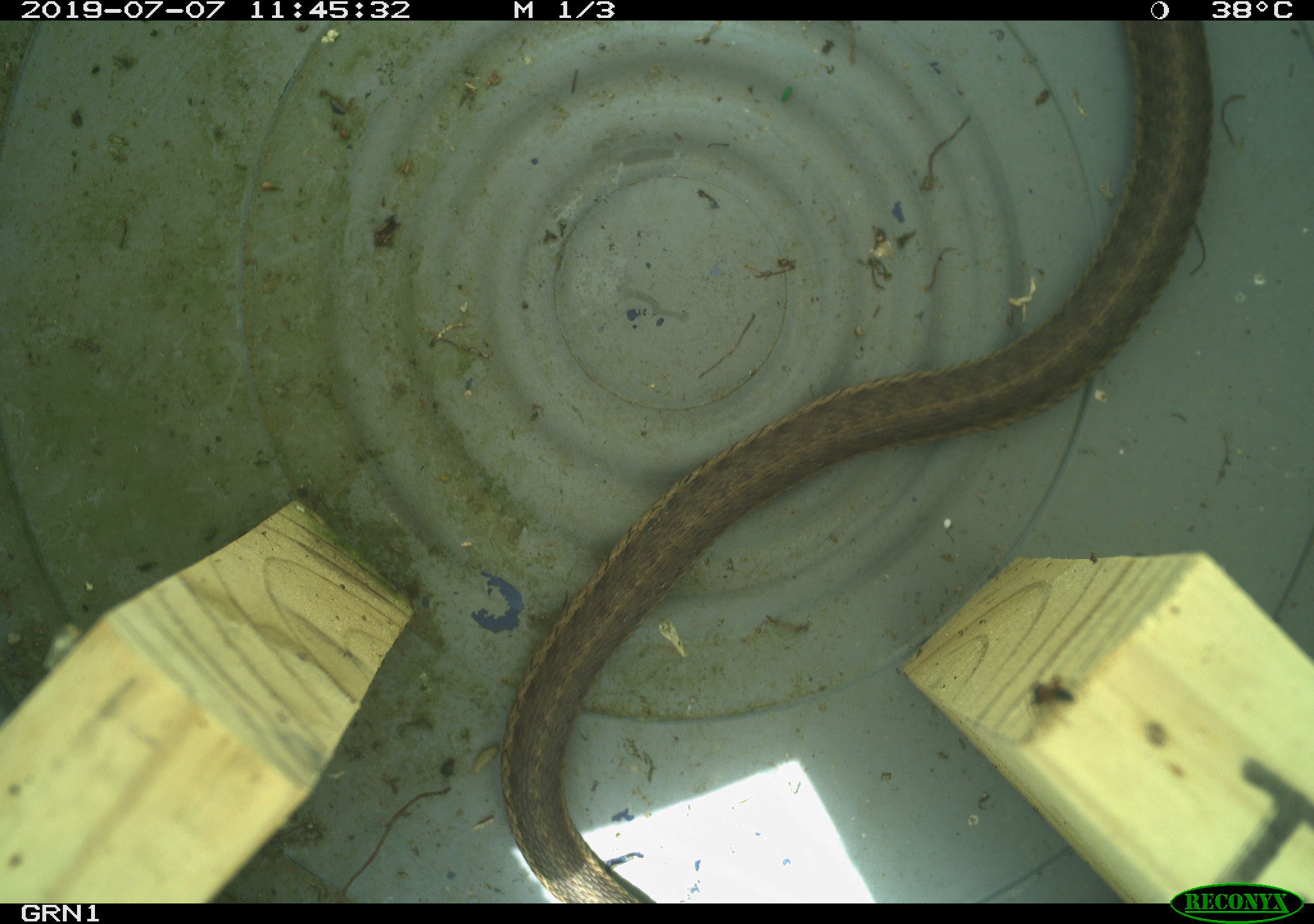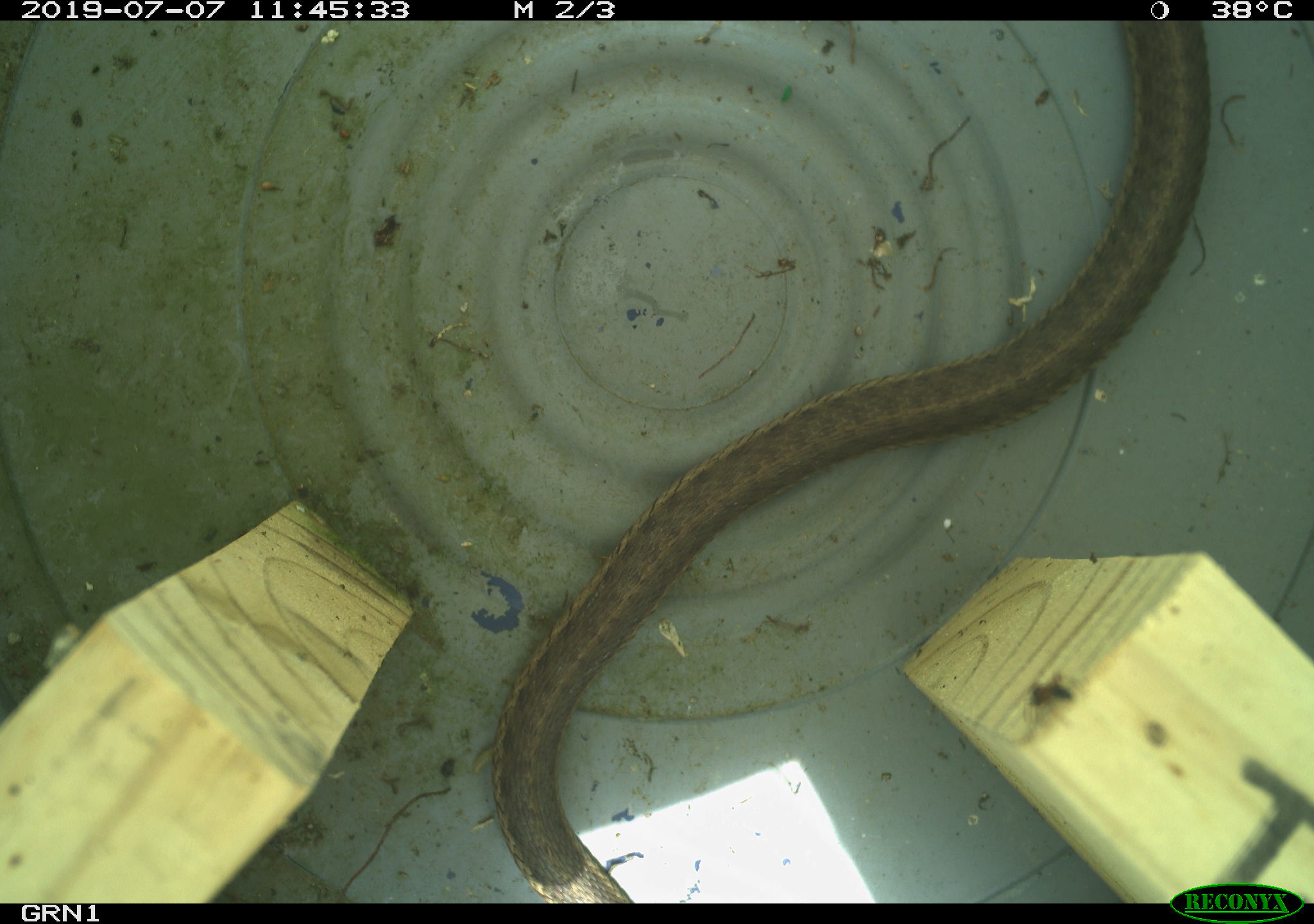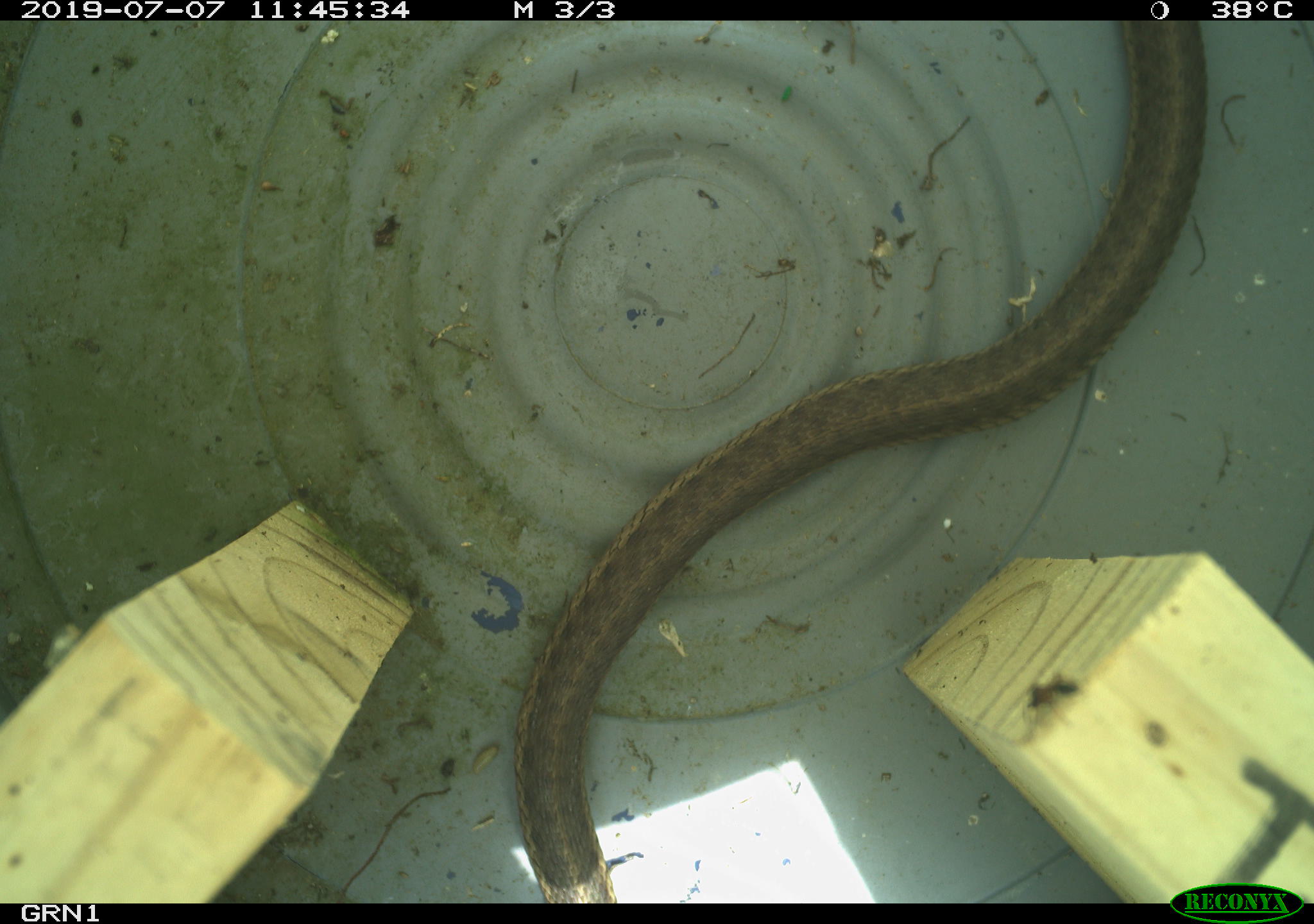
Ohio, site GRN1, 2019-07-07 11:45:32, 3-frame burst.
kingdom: Animalia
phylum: Chordata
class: Reptilia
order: Squamata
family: Colubridae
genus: Thamnophis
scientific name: Thamnophis sirtalis sirtalis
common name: eastern gartersnake